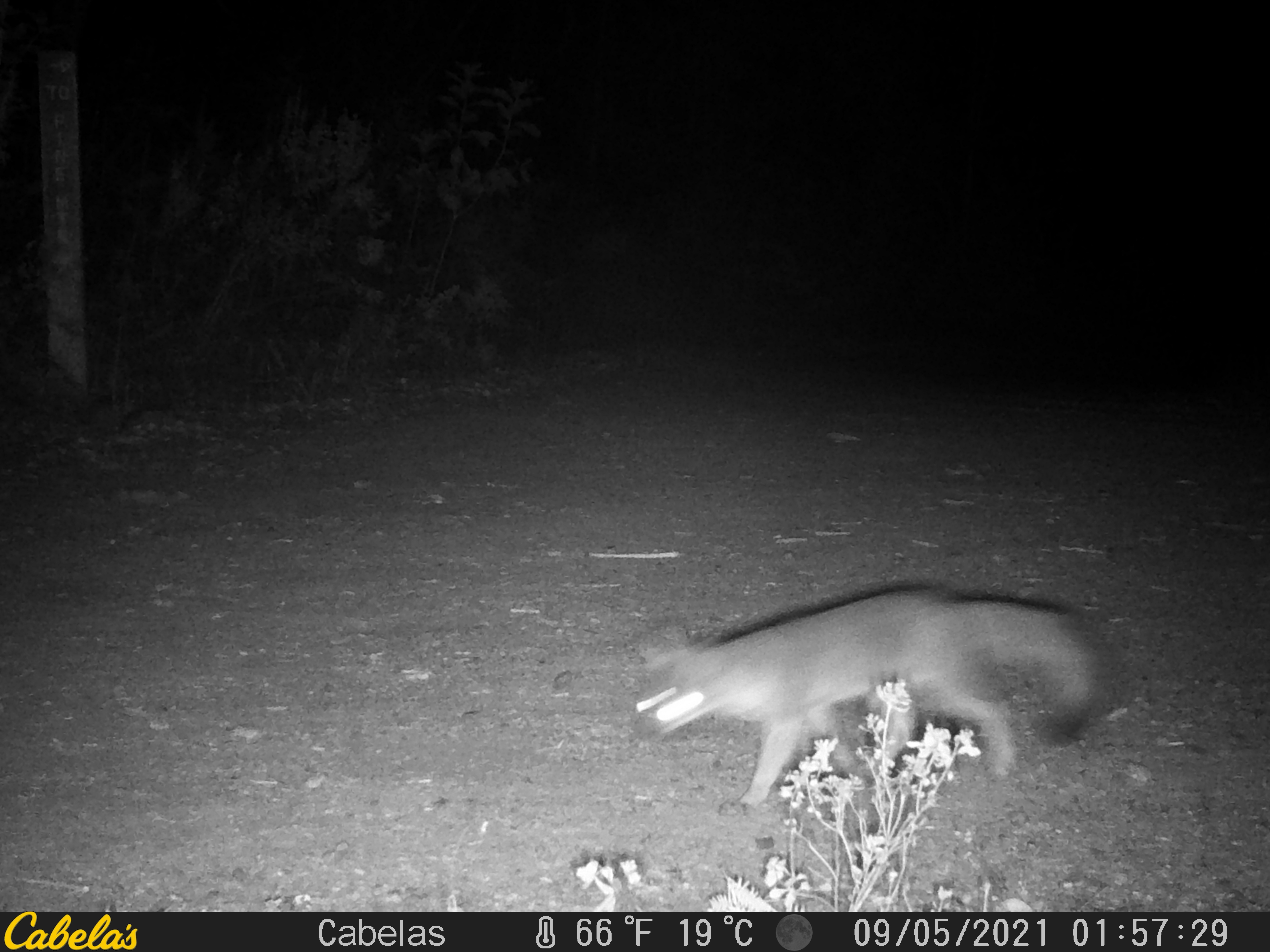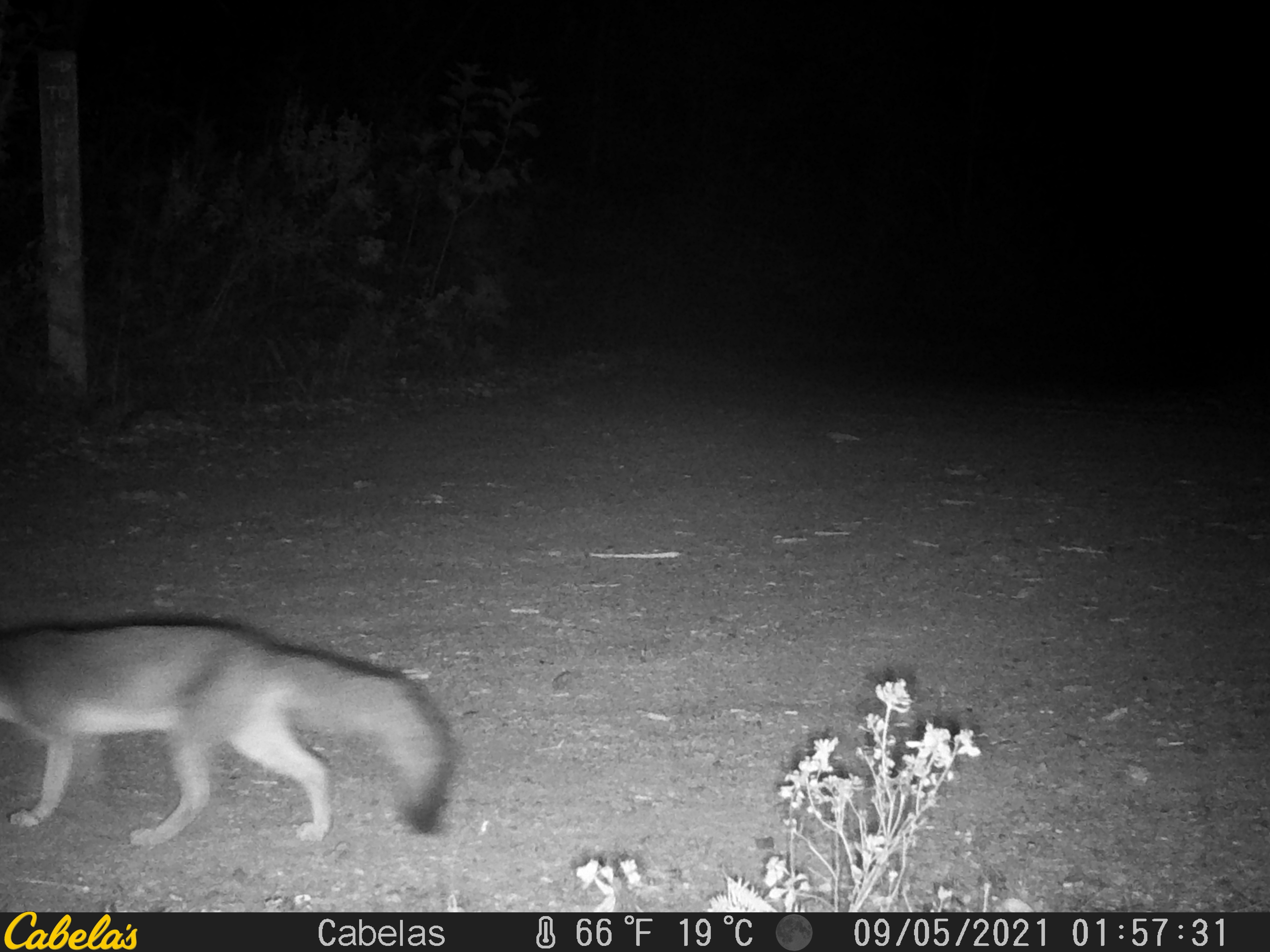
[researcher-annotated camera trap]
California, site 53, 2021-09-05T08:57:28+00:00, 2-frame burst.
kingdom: Animalia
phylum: Chordata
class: Mammalia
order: Carnivora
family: Canidae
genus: Urocyon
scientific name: Urocyon cinereoargenteus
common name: gray fox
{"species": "gray fox (Urocyon cinereoargenteus)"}